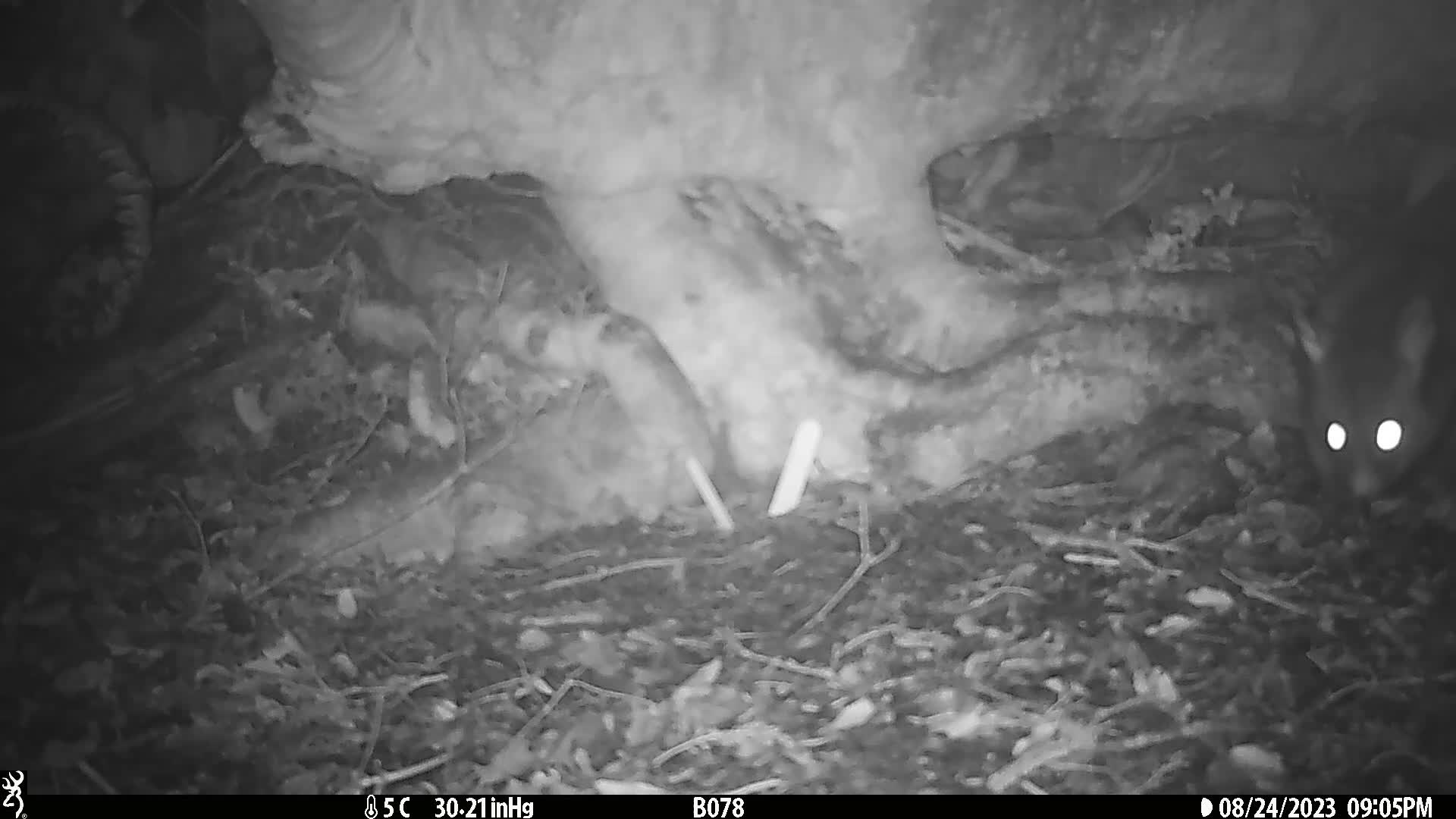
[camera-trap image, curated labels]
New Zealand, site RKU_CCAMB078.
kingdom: Animalia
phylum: Chordata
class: Mammalia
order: Diprotodontia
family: Phalangeridae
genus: Trichosurus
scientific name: Trichosurus vulpecula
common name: common brushtail possum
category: possum